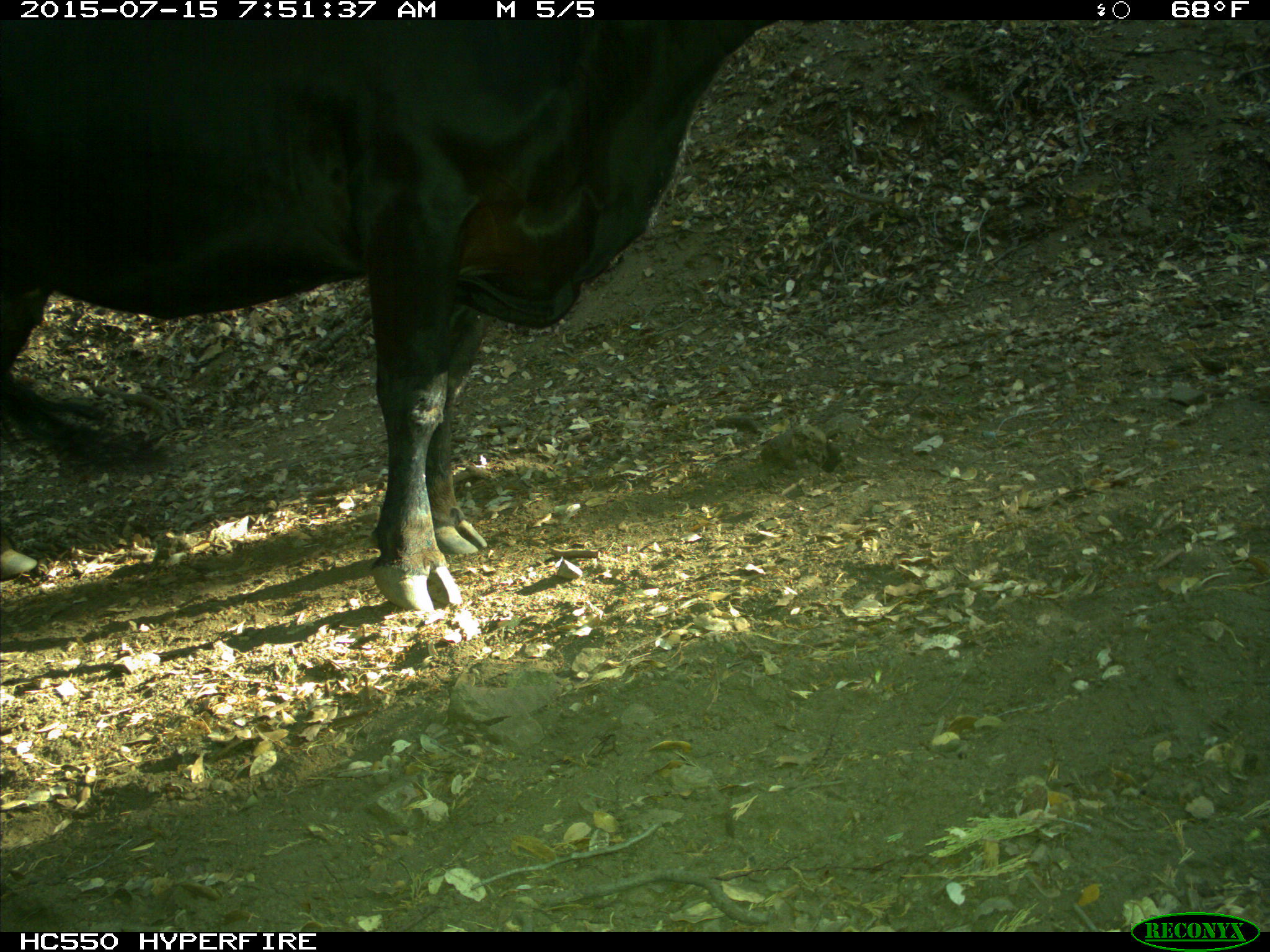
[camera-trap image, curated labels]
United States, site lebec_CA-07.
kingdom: Animalia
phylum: Chordata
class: Mammalia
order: Artiodactyla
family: Bovidae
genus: Bos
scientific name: Bos taurus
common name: domestic cow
Bos taurus (domestic cow).